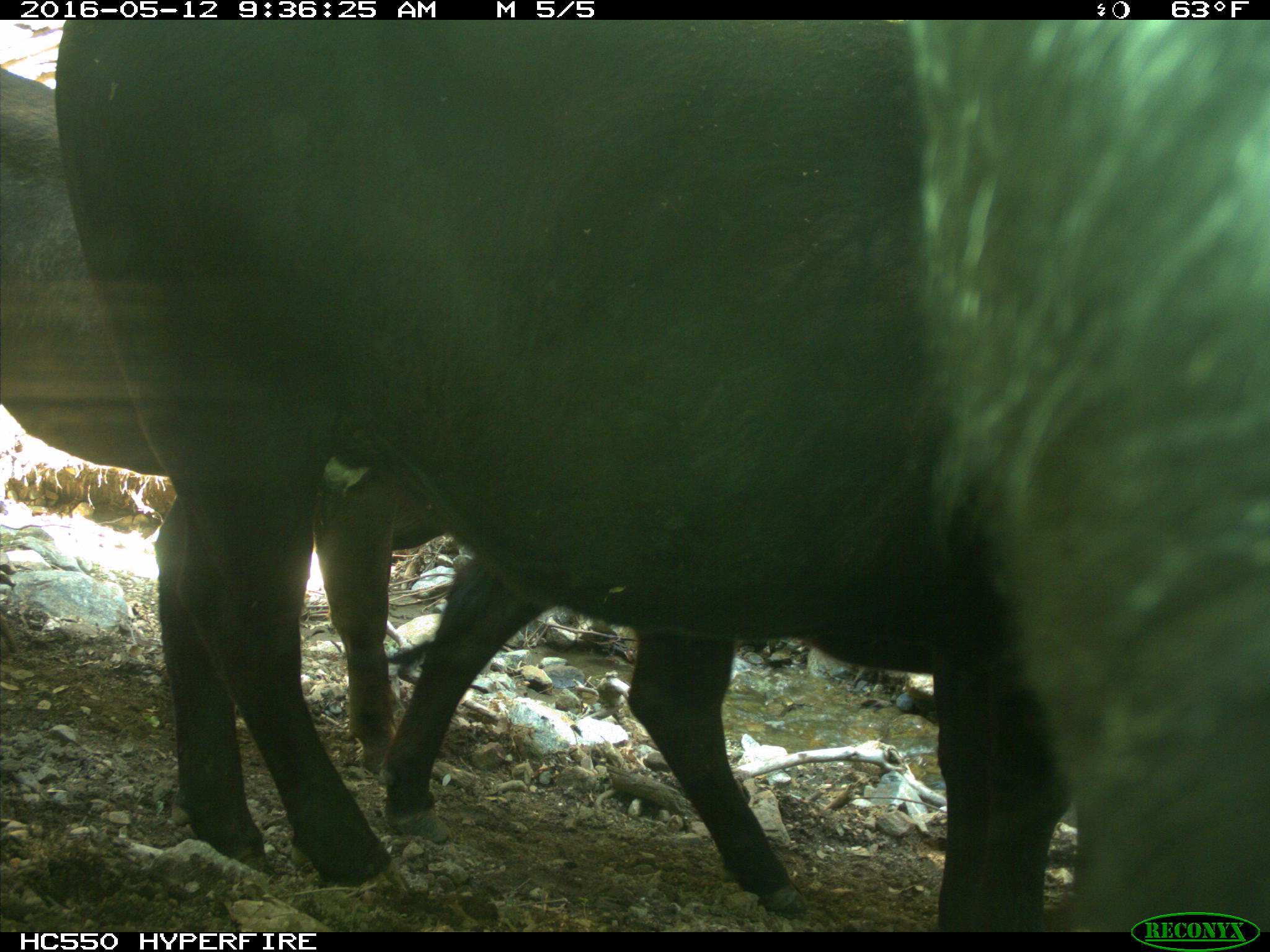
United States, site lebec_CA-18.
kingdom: Animalia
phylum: Chordata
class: Mammalia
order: Artiodactyla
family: Bovidae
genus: Bos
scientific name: Bos taurus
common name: domestic cow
Bos taurus (domestic cow).